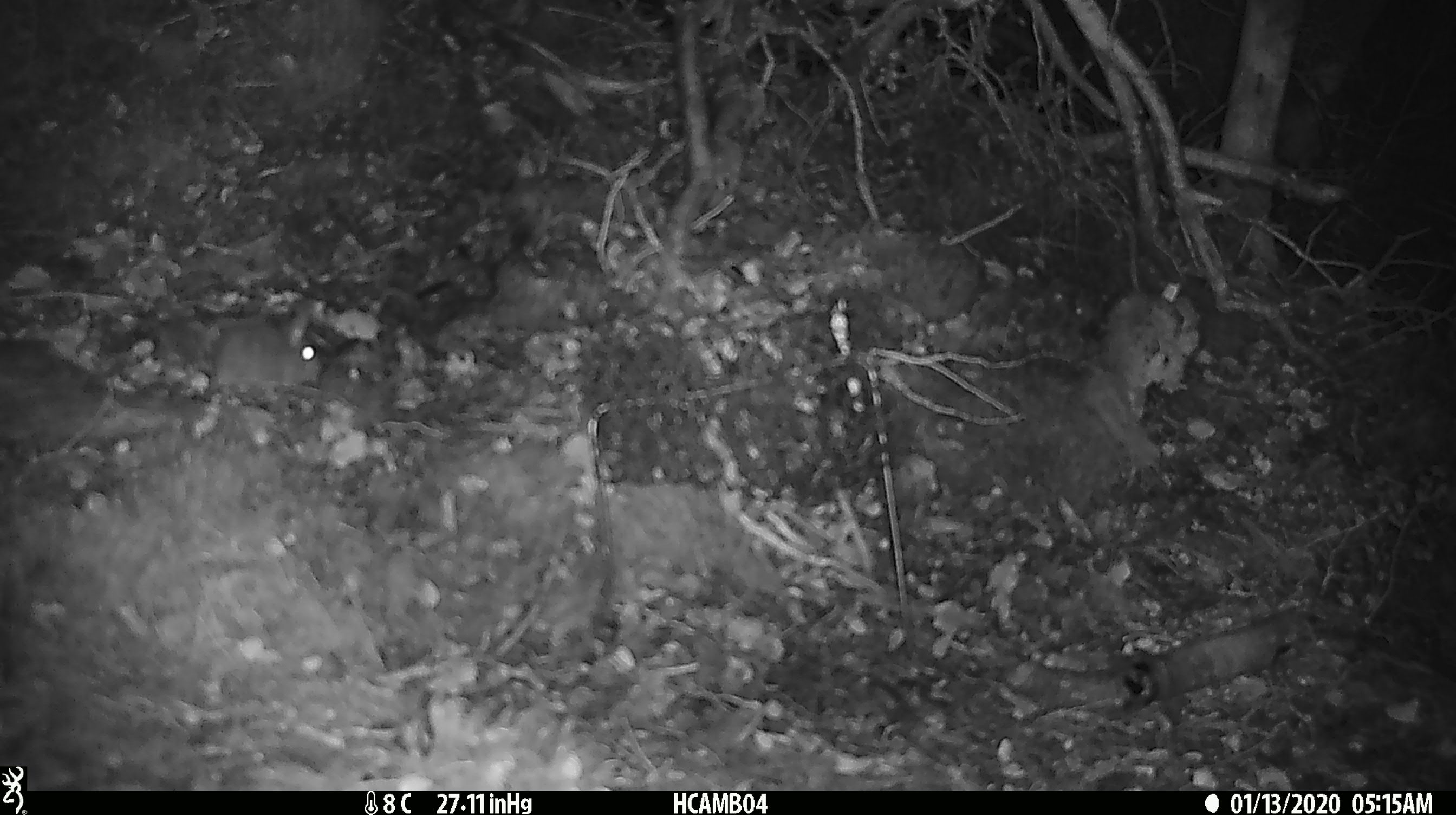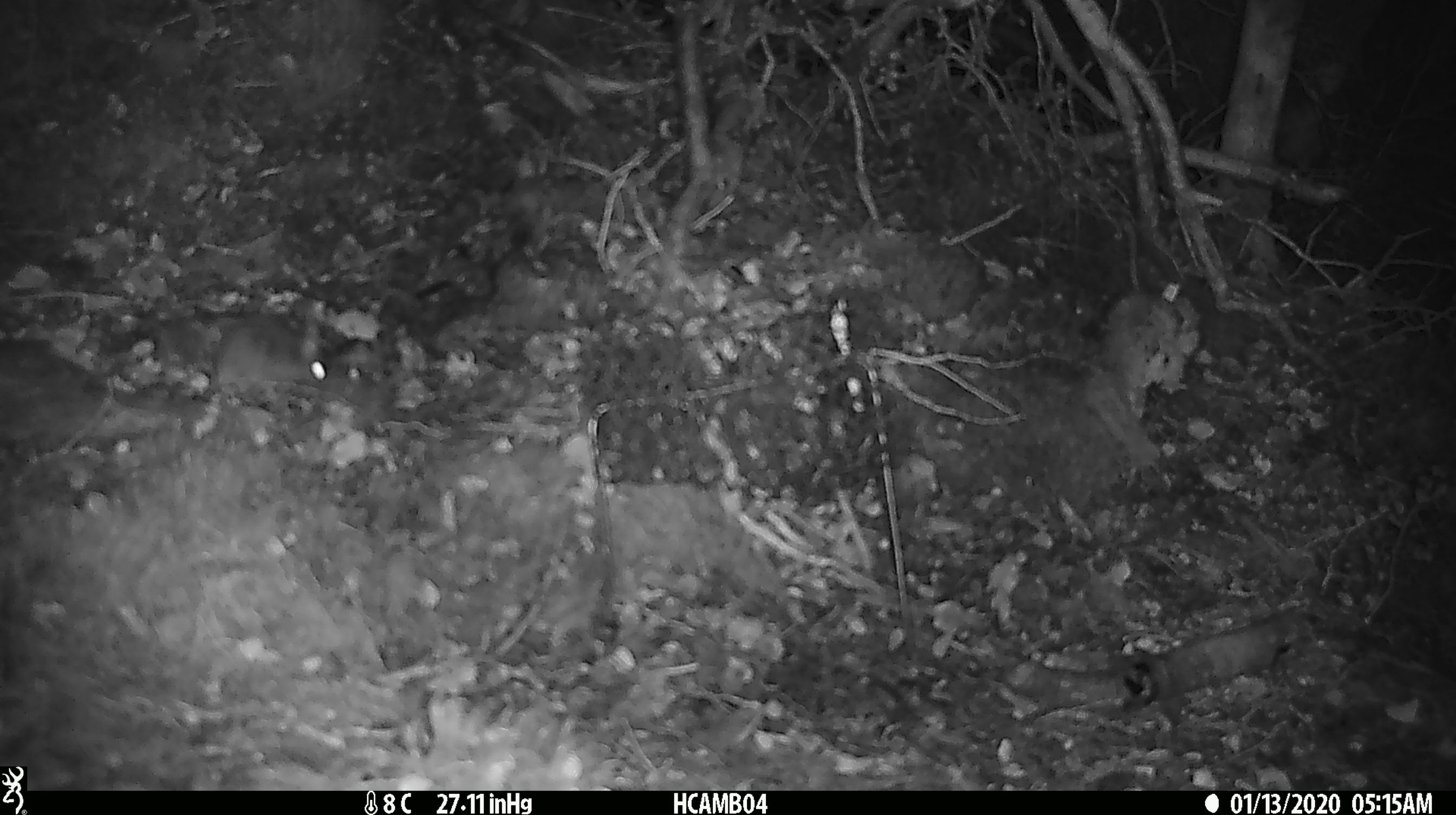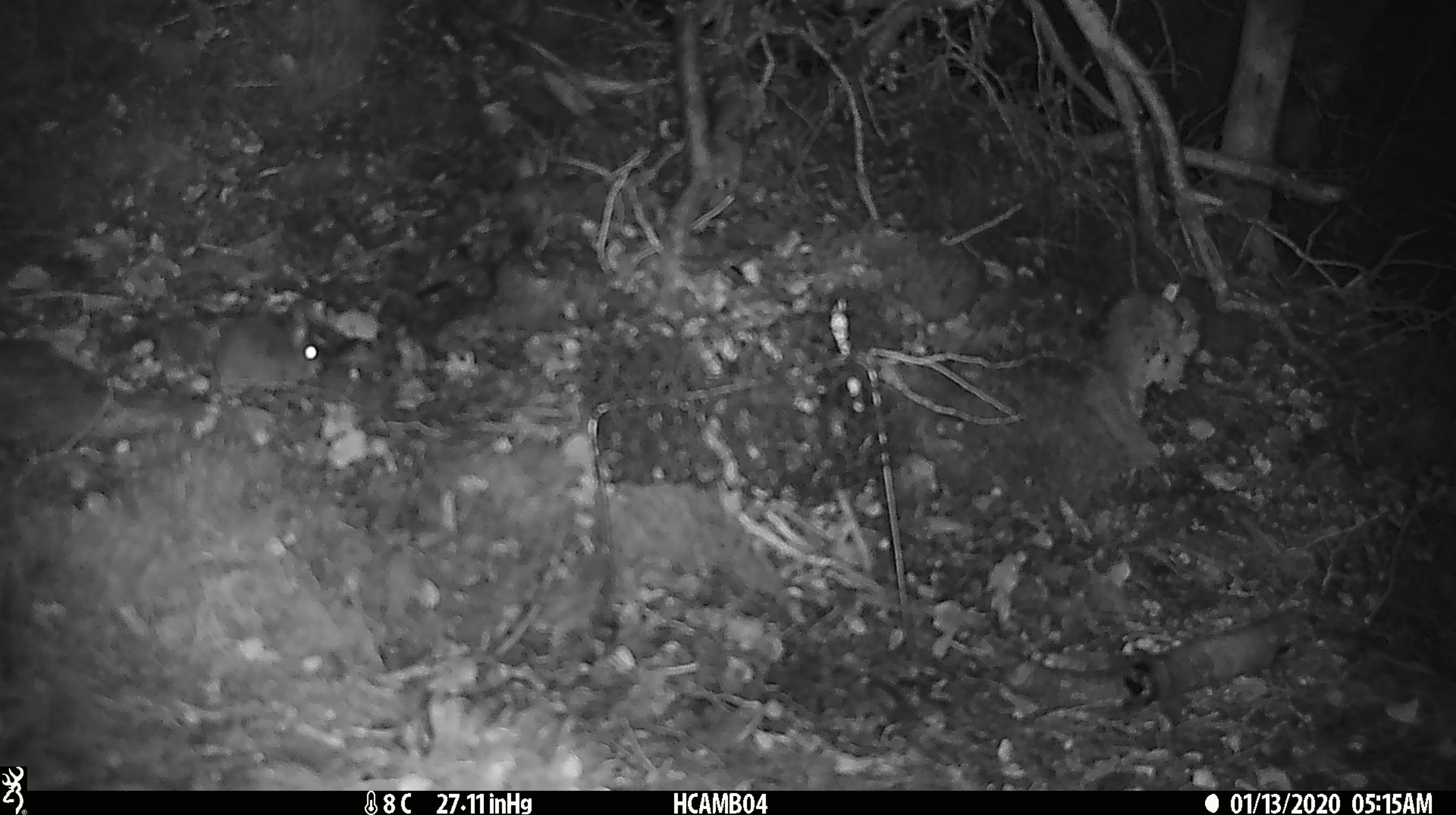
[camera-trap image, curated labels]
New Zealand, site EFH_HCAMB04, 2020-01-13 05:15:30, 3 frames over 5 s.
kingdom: Animalia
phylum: Chordata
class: Mammalia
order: Rodentia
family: Muridae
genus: Mus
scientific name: Mus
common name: mouse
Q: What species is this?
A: Mouse (Mus).